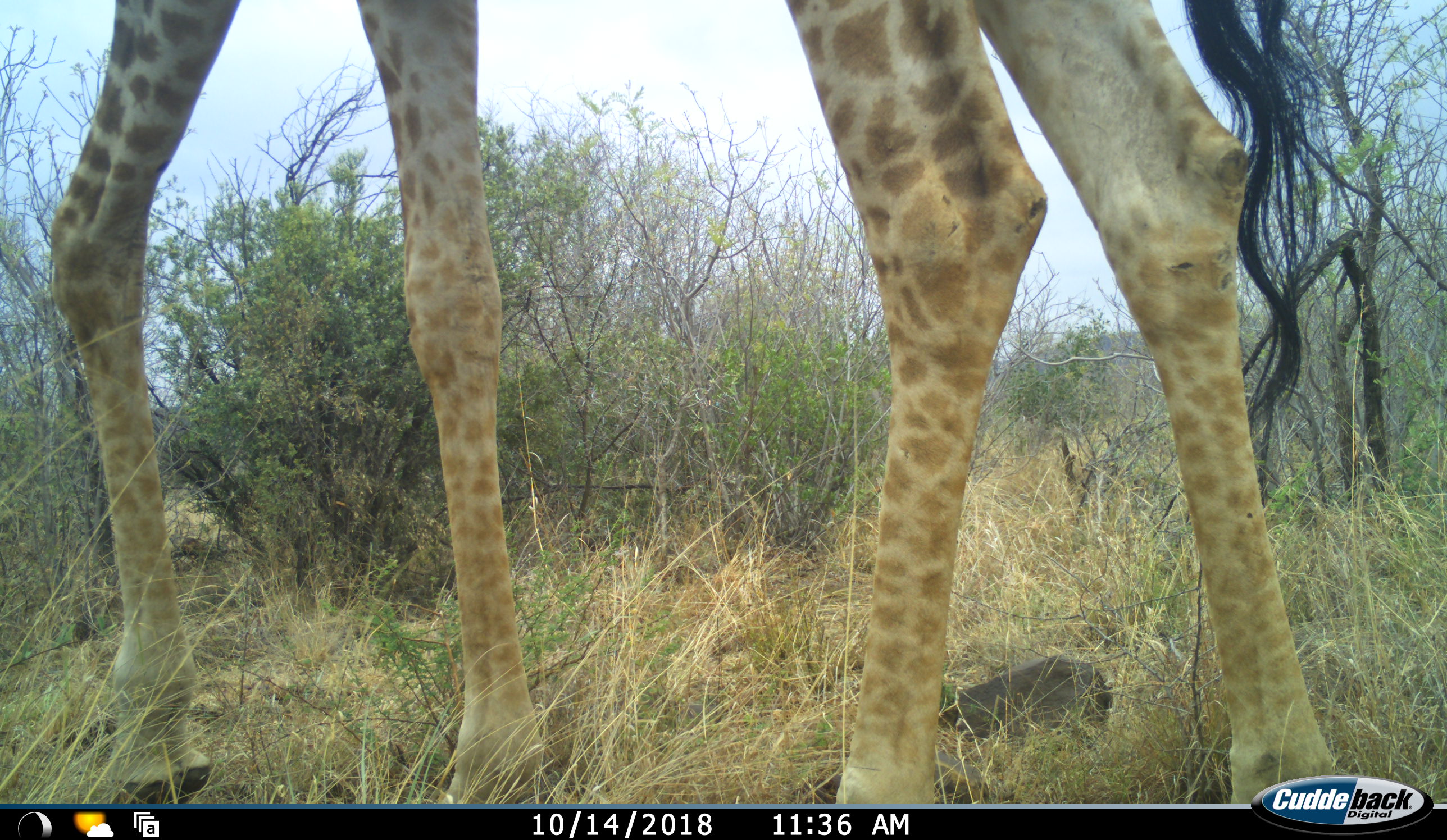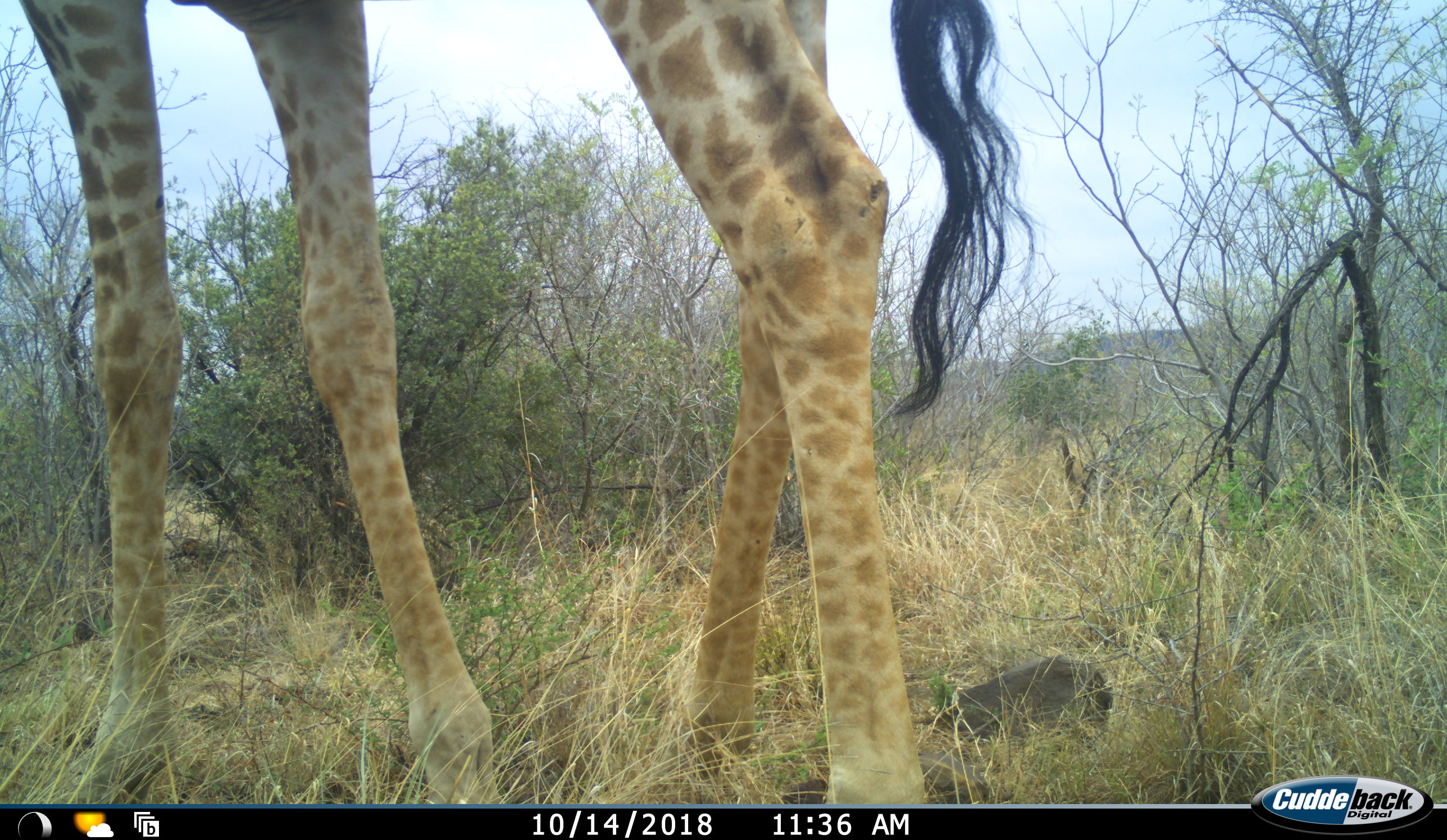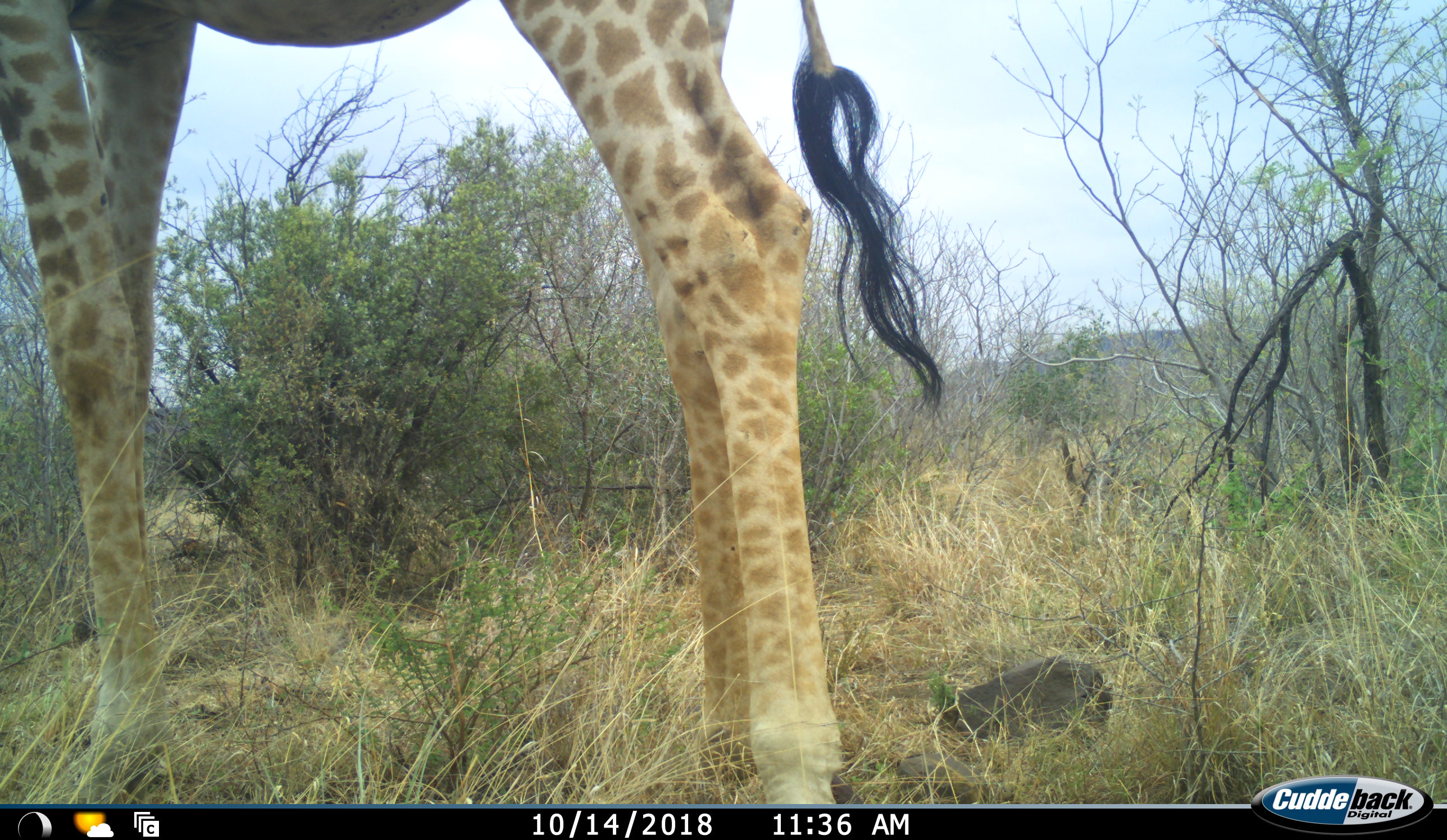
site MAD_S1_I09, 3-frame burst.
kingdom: Animalia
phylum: Chordata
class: Mammalia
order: Artiodactyla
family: Giraffidae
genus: Giraffa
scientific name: Giraffa camelopardalis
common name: giraffe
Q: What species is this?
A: Giraffe (Giraffa camelopardalis).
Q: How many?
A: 1.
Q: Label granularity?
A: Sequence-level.